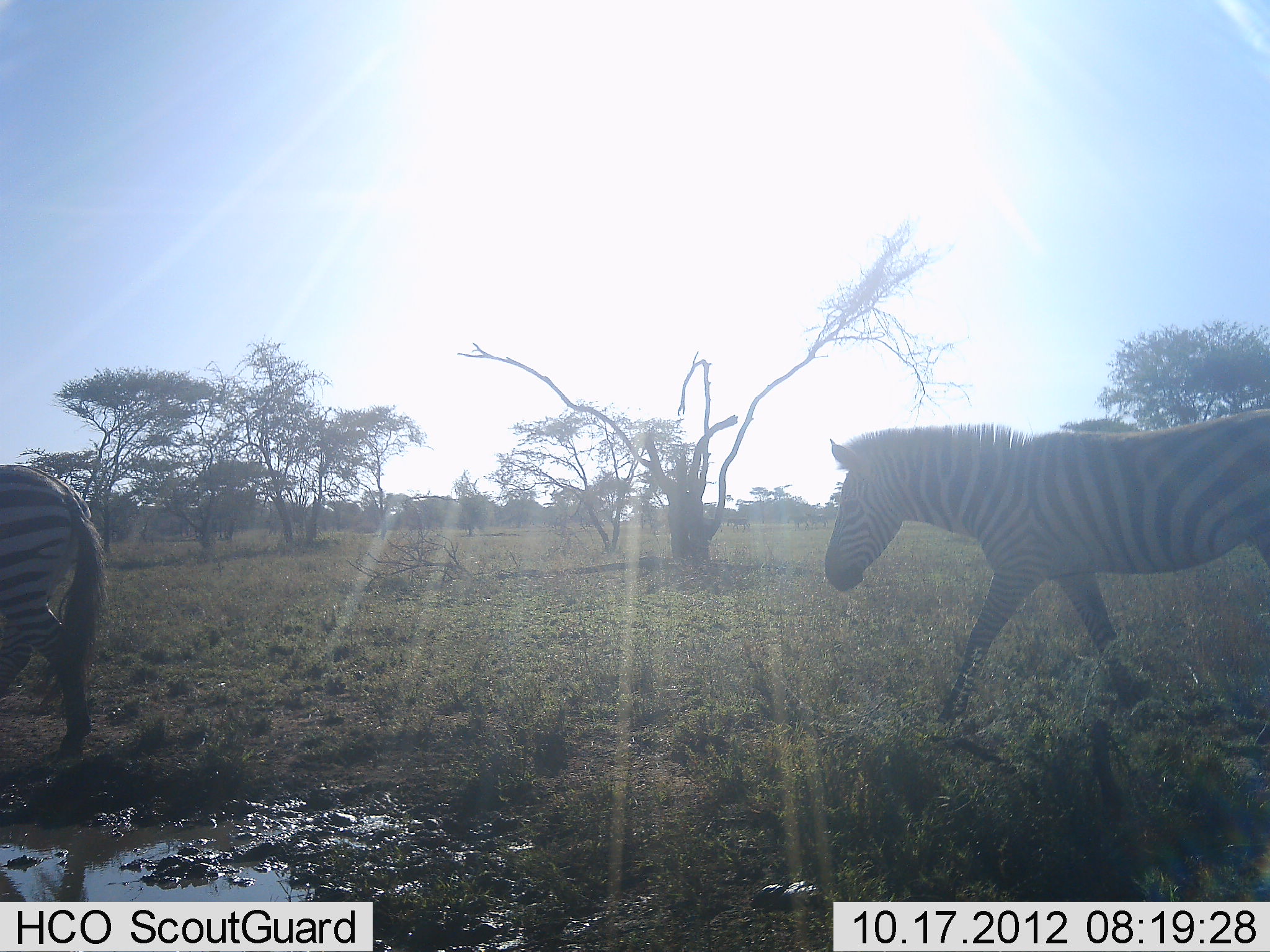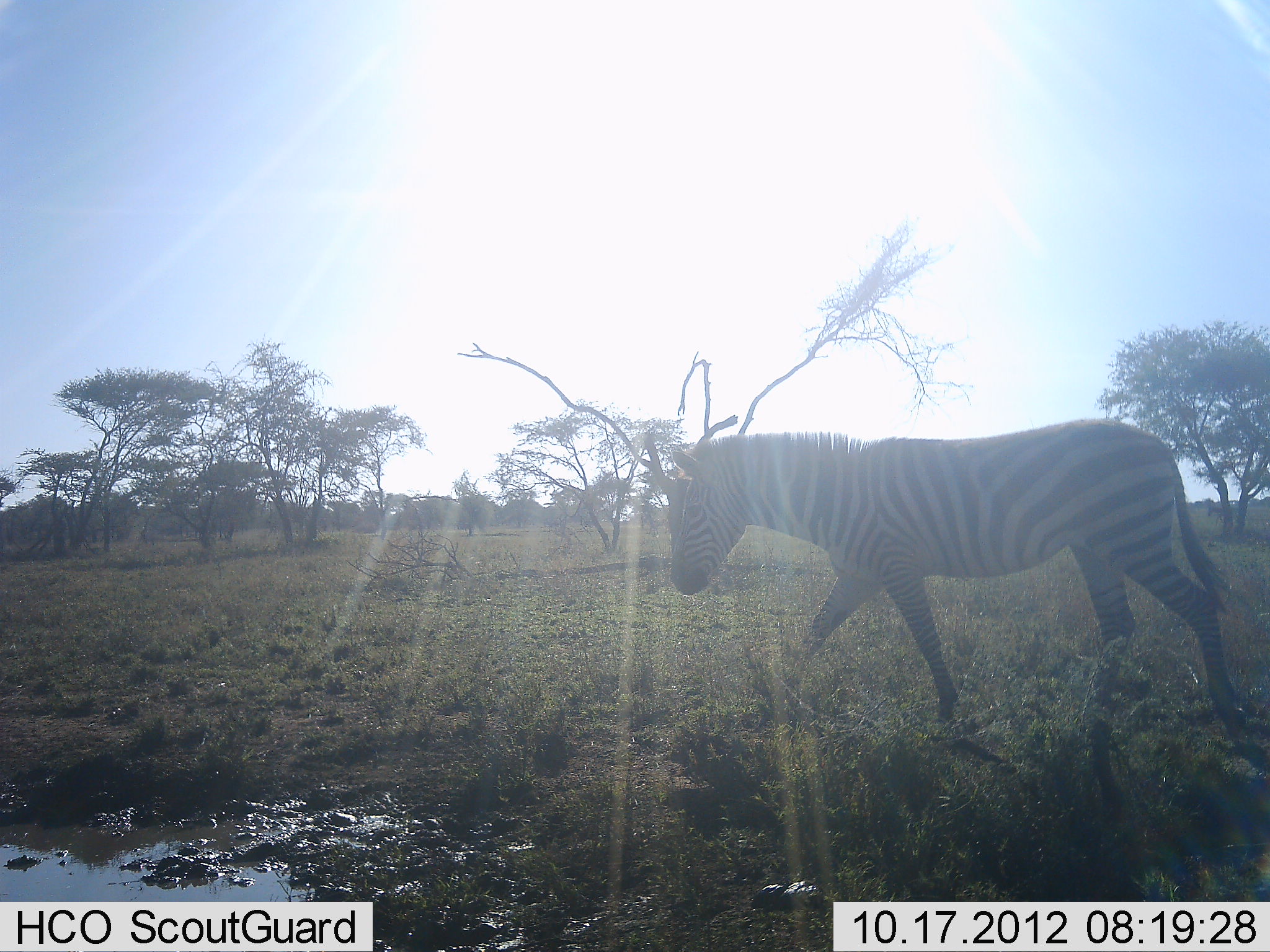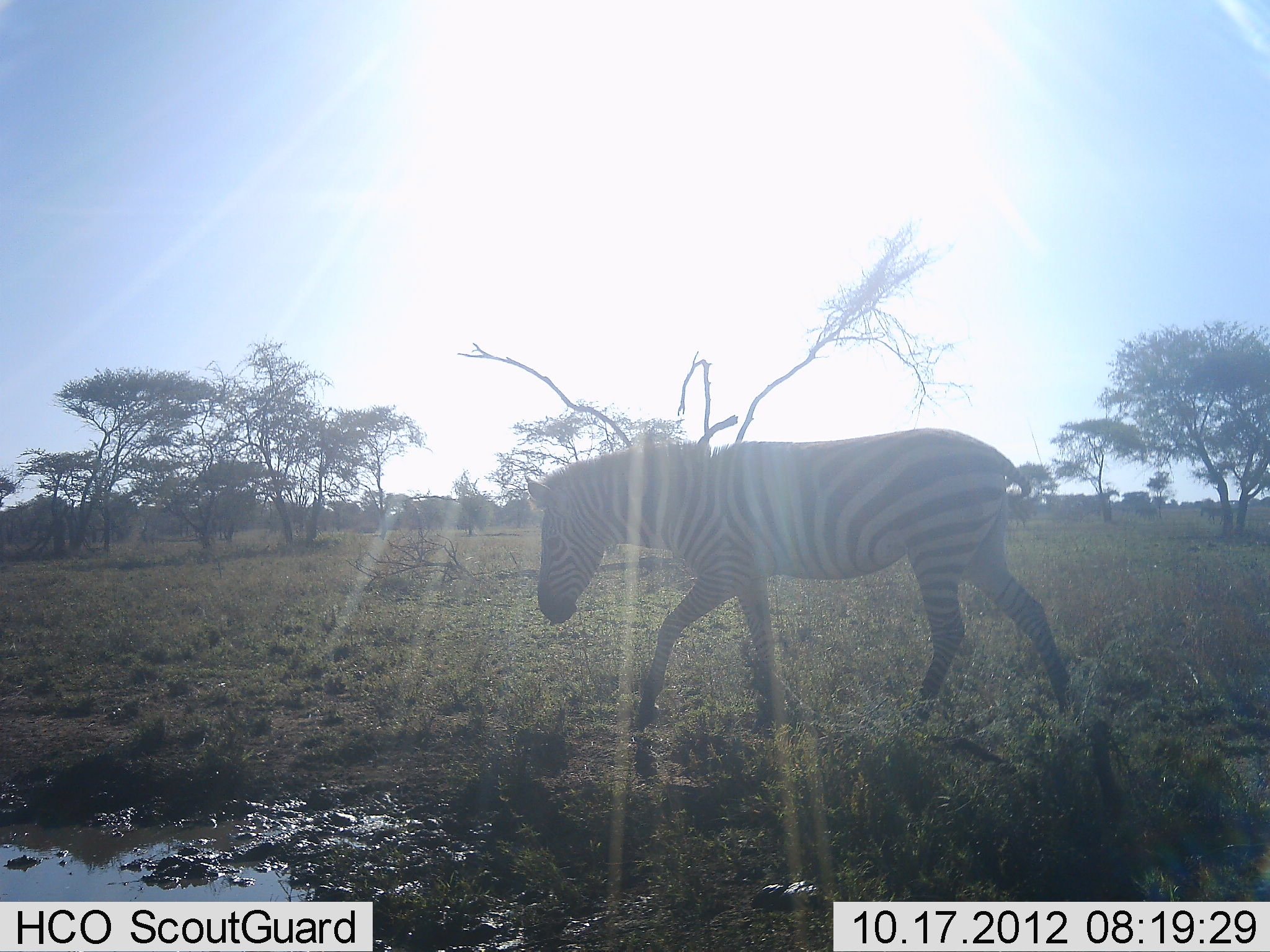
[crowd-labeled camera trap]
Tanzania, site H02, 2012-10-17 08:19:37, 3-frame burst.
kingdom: Animalia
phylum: Chordata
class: Mammalia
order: Perissodactyla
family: Equidae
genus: Equus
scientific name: Equus quagga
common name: plains zebra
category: zebra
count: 2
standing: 0%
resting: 10%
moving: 90%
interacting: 10%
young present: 0%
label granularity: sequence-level